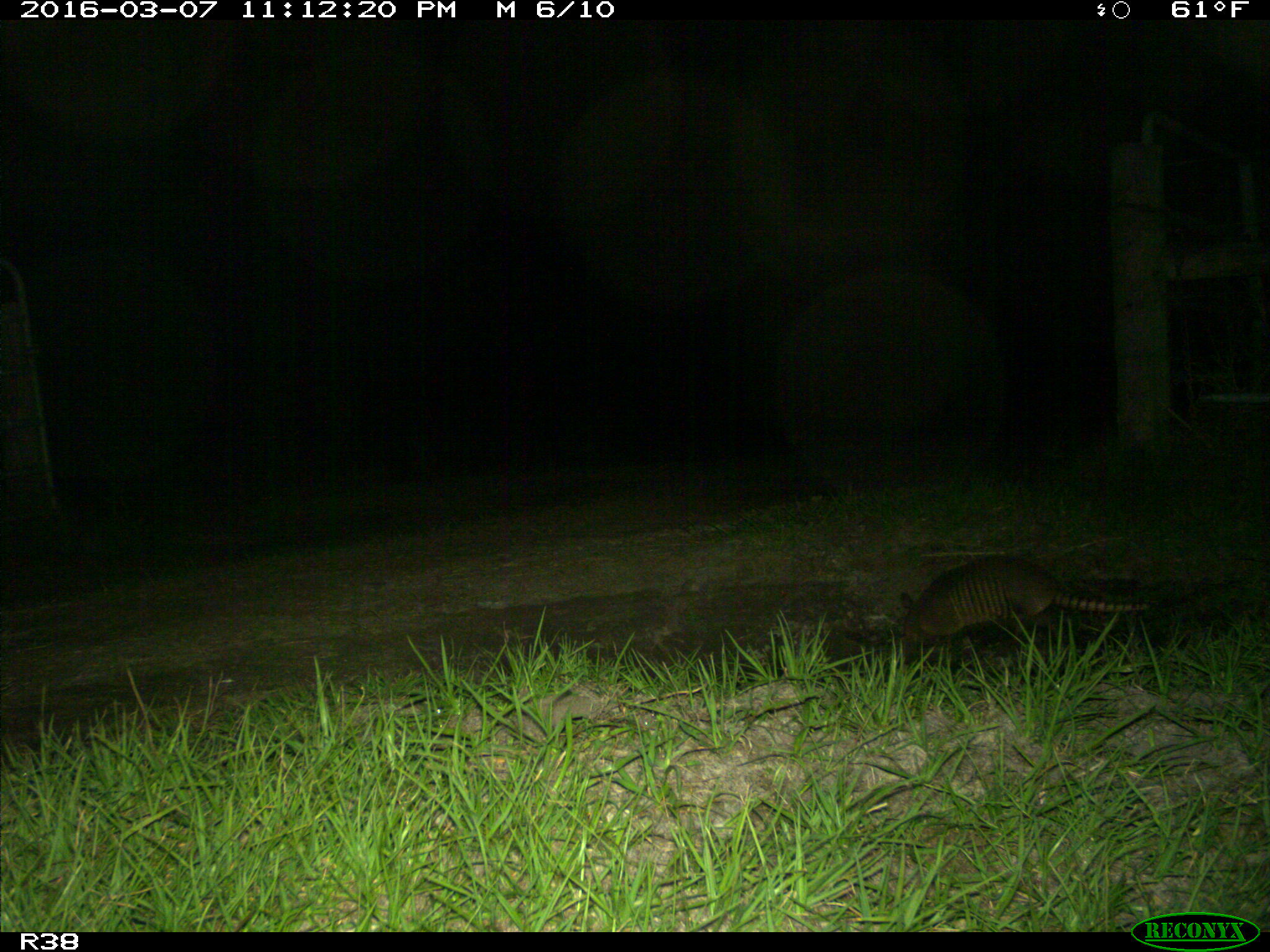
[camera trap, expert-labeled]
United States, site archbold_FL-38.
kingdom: Animalia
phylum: Chordata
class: Mammalia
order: Cingulata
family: Dasypodidae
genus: Dasypus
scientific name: Dasypus novemcinctus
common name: nine-banded armadillo